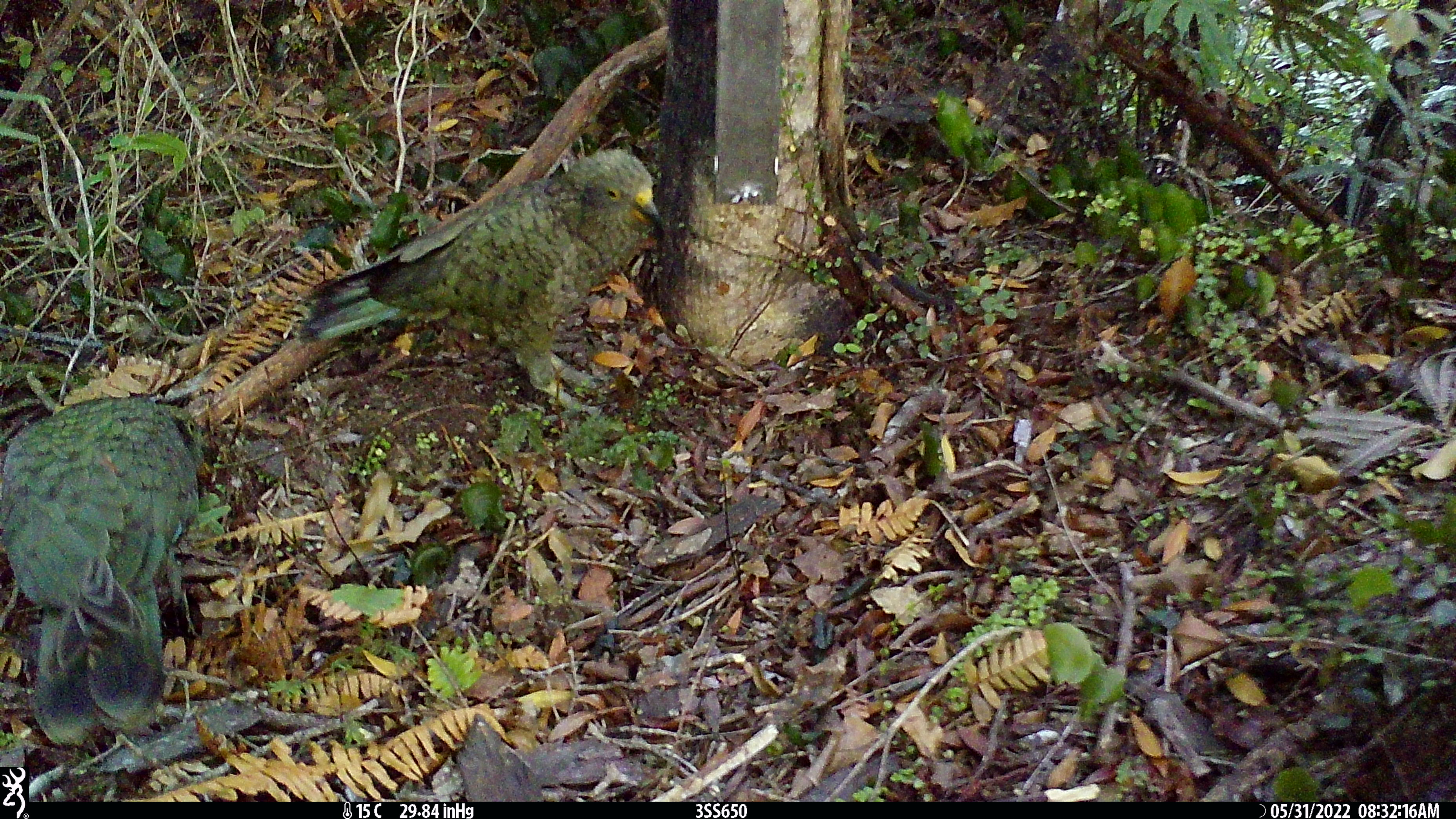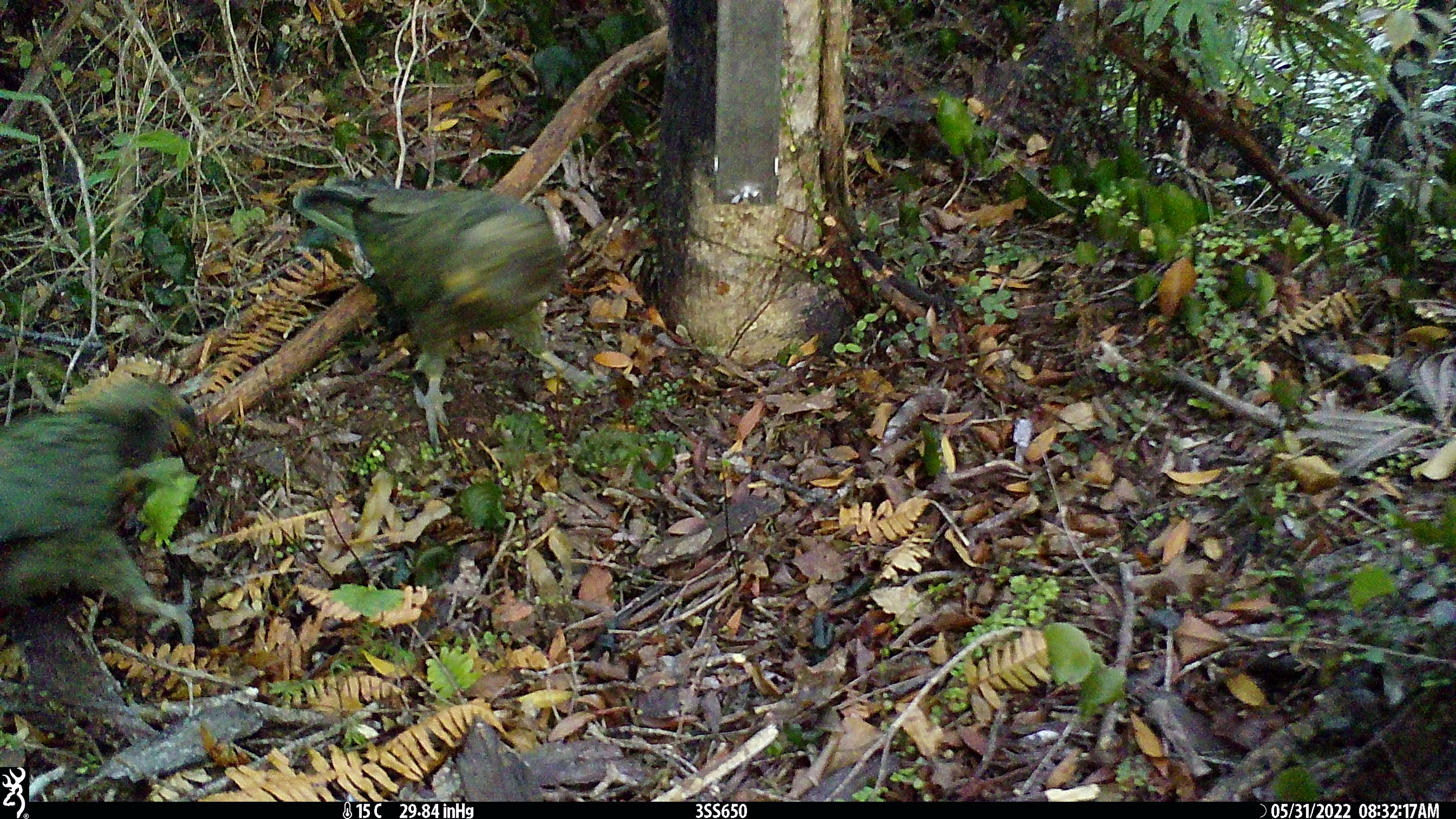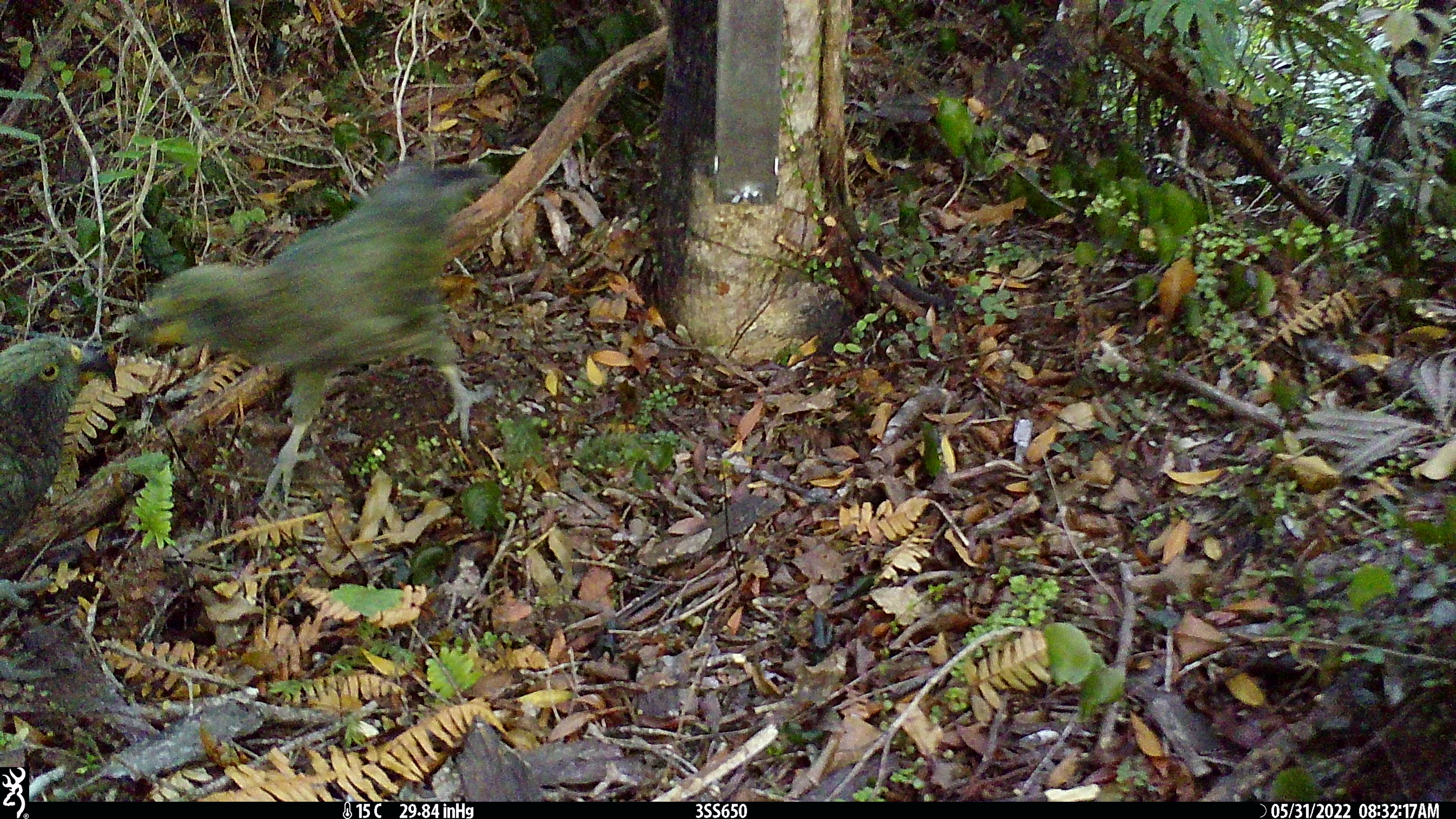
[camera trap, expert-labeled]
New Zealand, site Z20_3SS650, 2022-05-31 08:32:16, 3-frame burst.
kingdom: Animalia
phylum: Chordata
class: Aves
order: Psittaciformes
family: Strigopidae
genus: Nestor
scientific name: Nestor notabilis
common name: kea